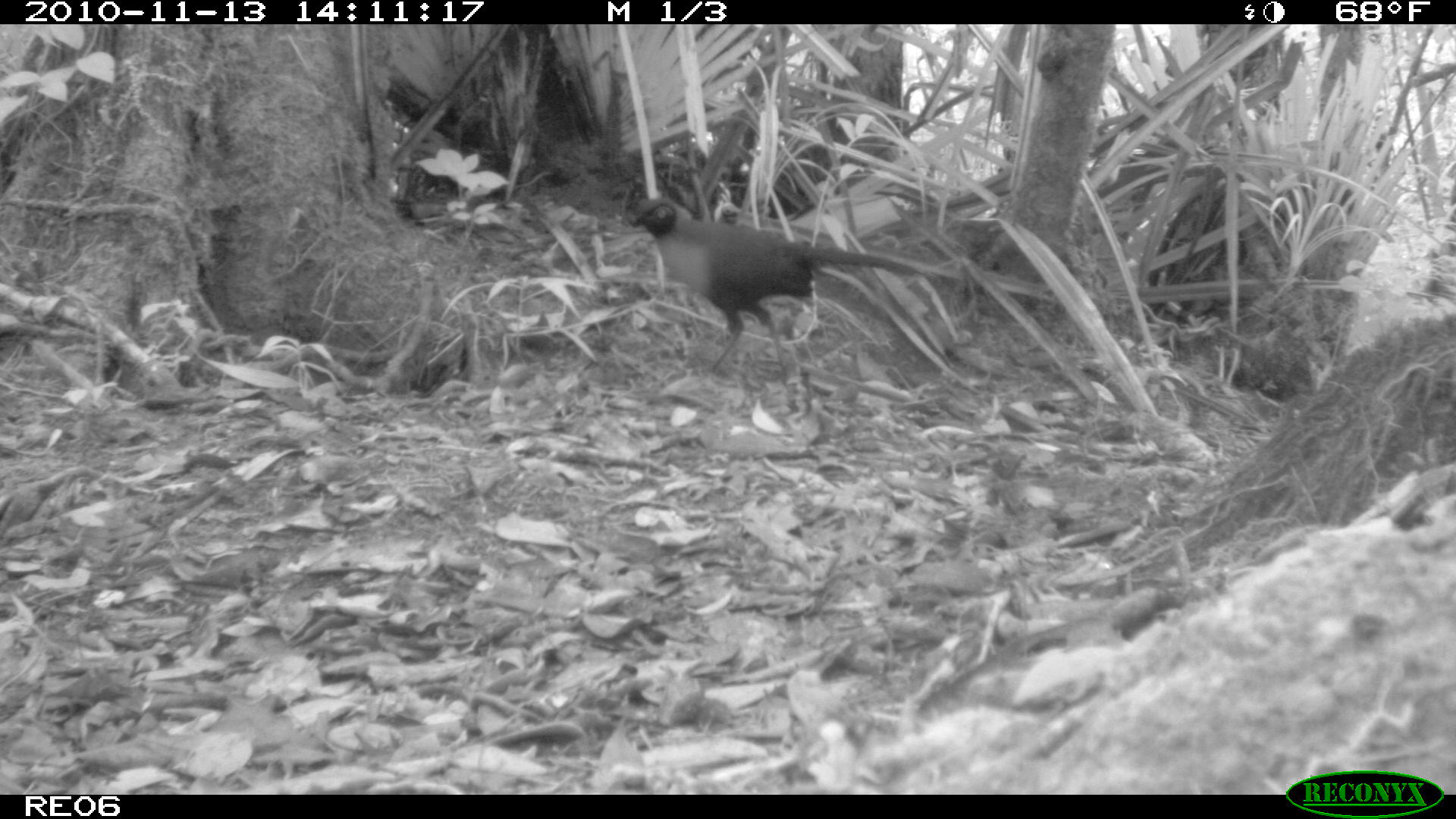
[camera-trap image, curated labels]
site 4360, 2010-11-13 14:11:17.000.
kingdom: Animalia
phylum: Chordata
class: Aves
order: Cuculiformes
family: Cuculidae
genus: Coua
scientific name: Coua serriana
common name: red-breasted coua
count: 1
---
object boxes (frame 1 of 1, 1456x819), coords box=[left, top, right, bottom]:
coua serriana: box=[624, 196, 964, 381]